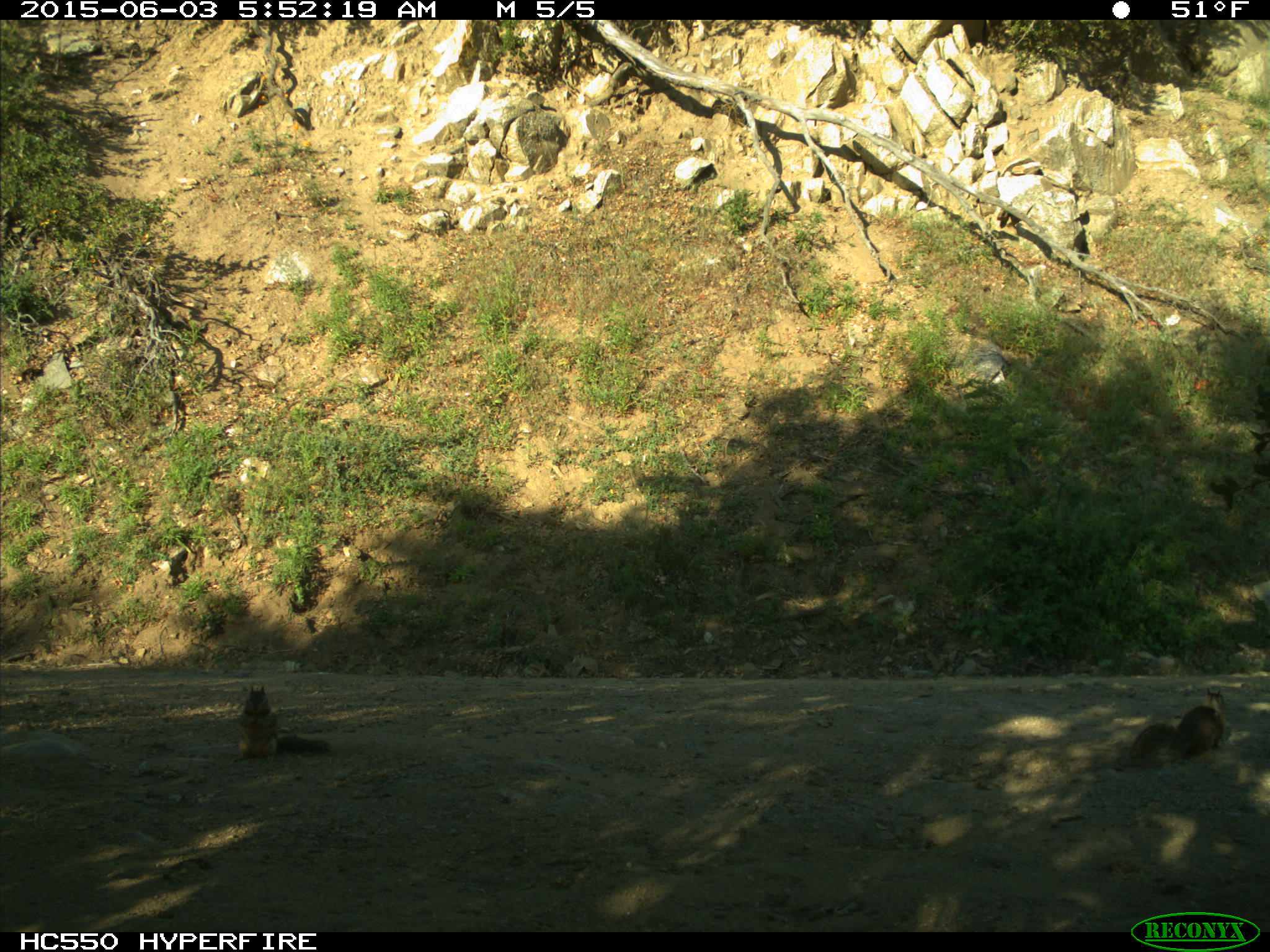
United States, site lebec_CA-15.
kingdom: Animalia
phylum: Chordata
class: Mammalia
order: Rodentia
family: Sciuridae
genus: Otospermophilus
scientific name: Otospermophilus beecheyi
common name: california ground squirrel